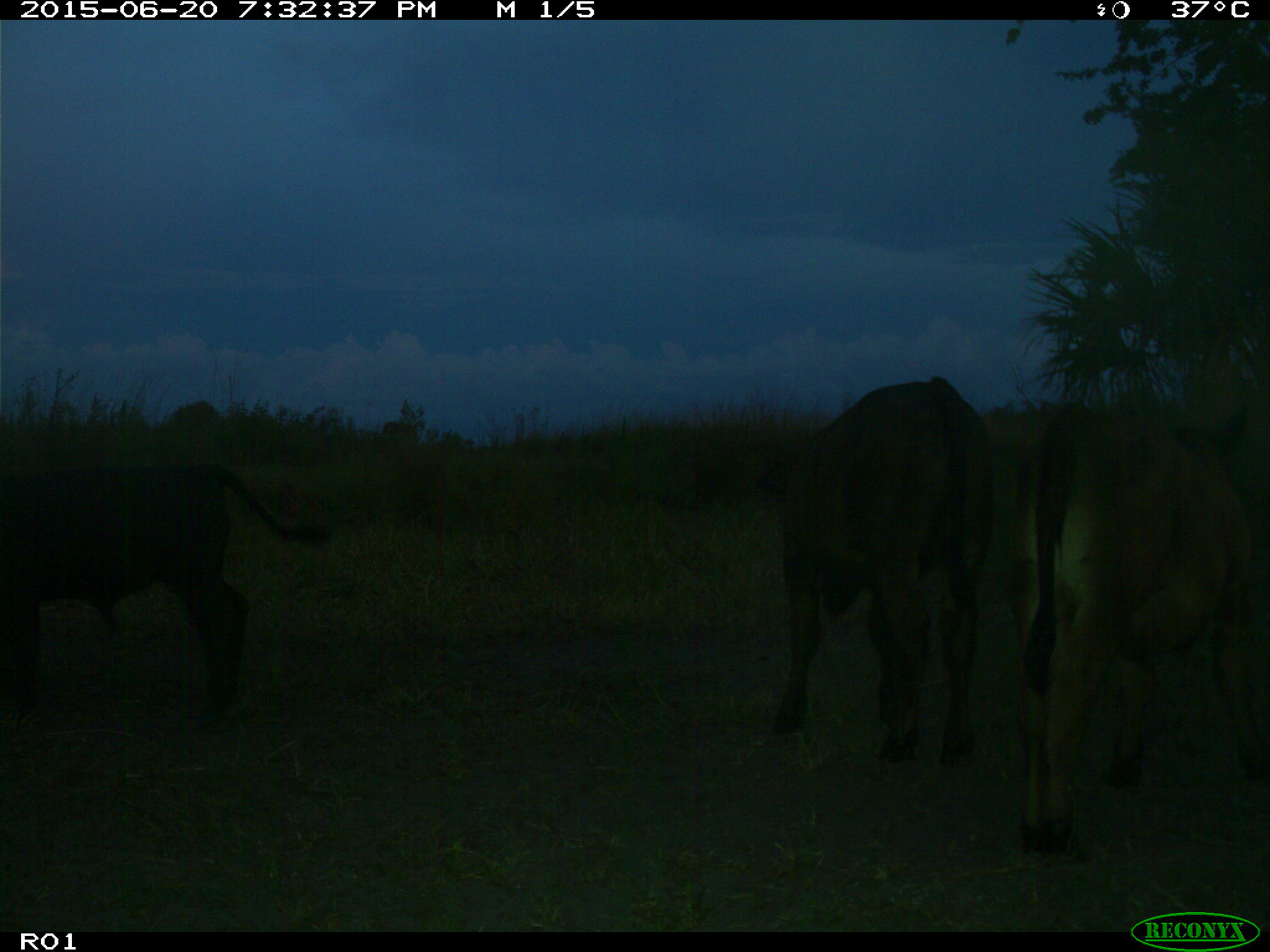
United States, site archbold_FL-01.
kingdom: Animalia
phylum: Chordata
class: Mammalia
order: Artiodactyla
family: Bovidae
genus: Bos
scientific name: Bos taurus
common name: domestic cow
Bos taurus (domestic cow).